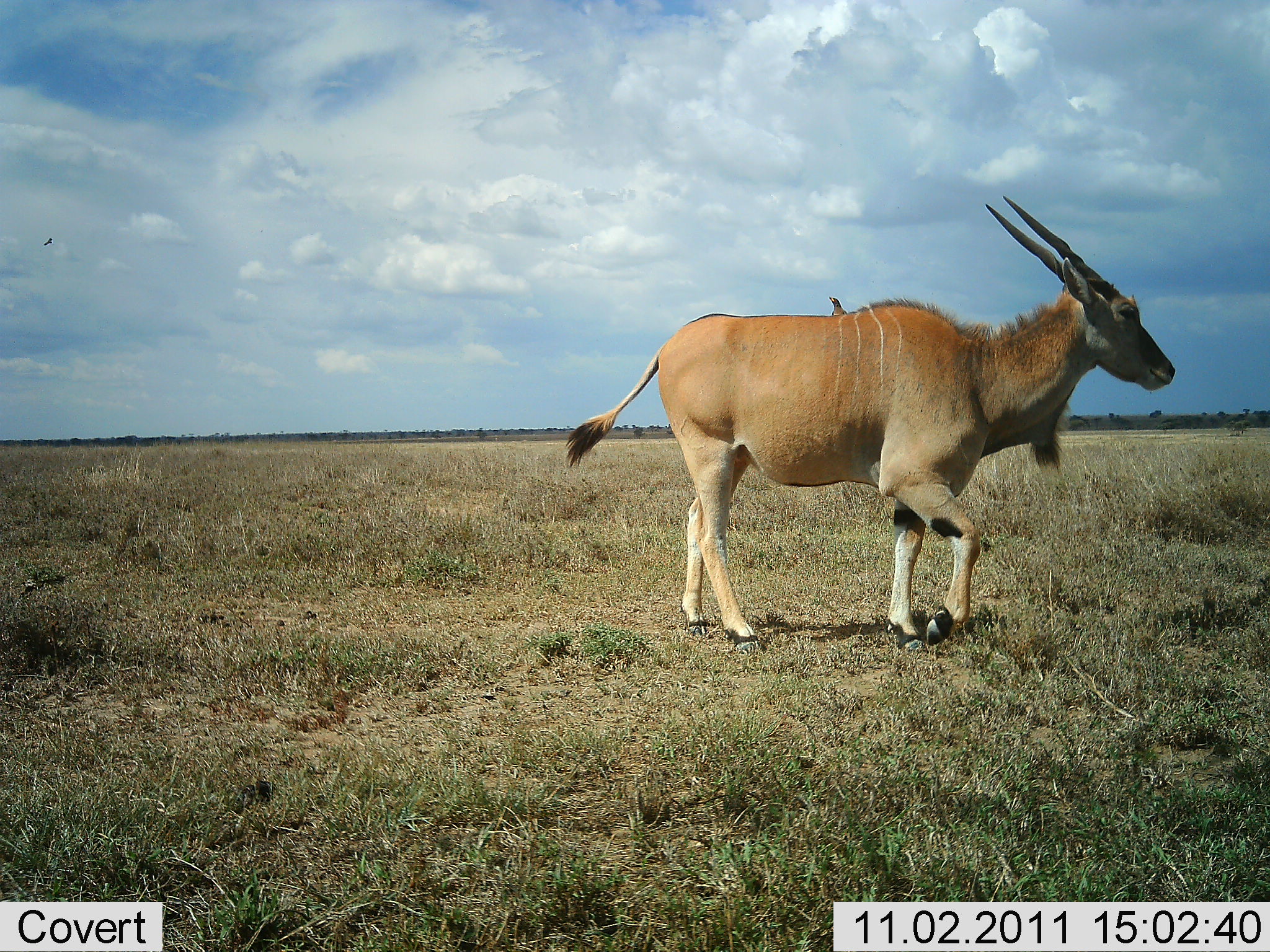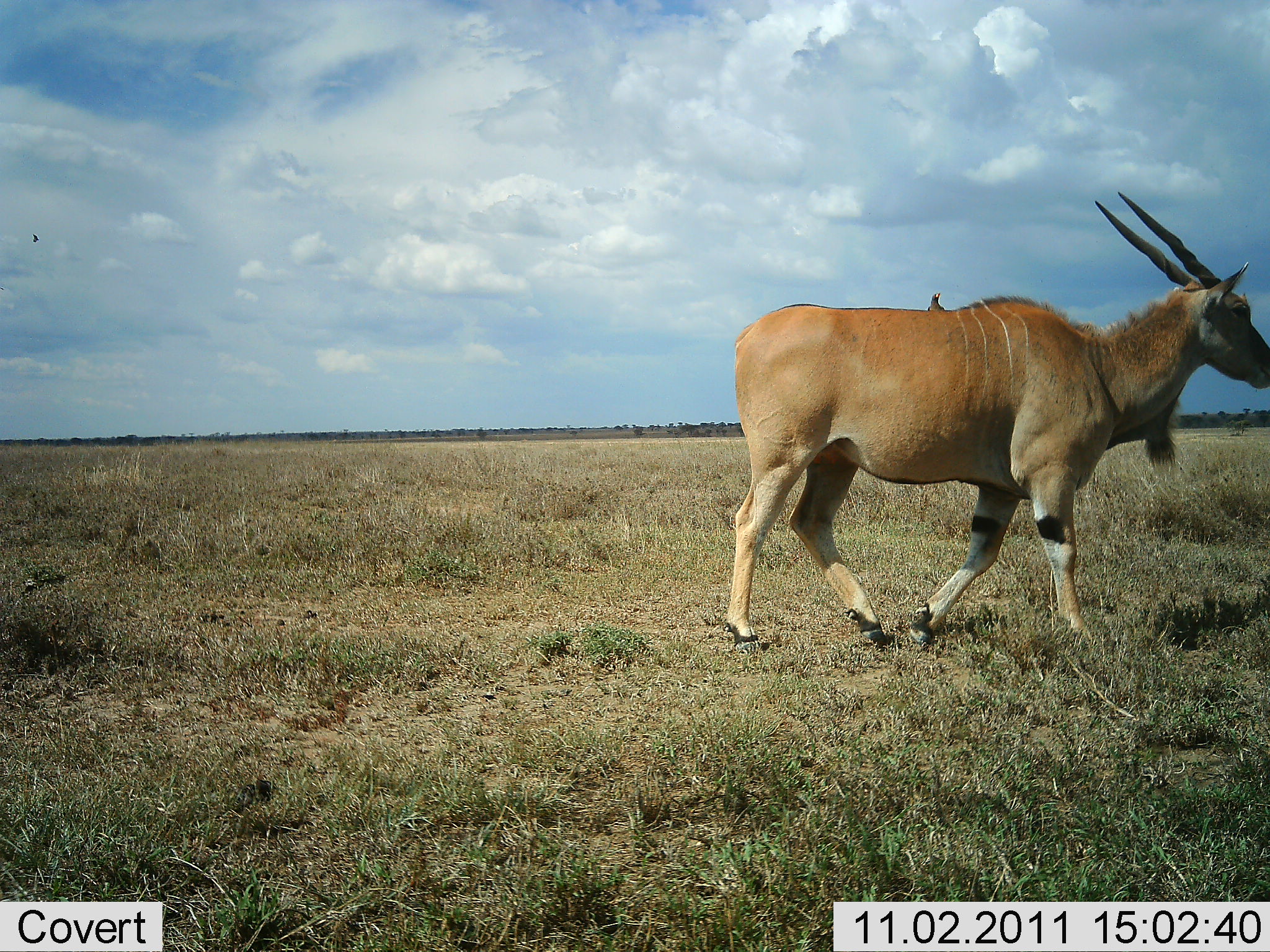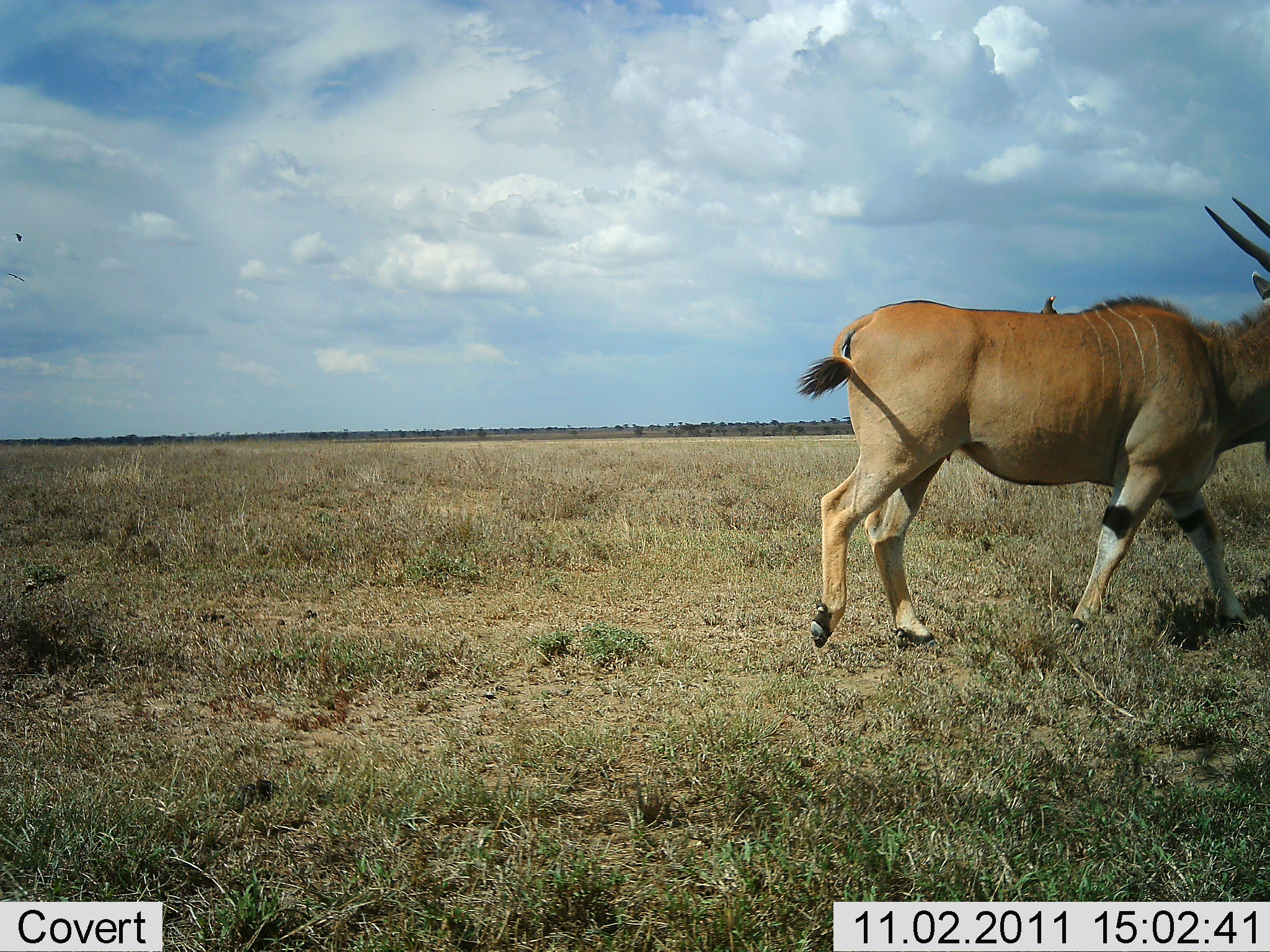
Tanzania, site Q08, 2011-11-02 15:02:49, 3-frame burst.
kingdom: Animalia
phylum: Chordata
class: Mammalia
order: Artiodactyla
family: Bovidae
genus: Tragelaphus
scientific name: Tragelaphus oryx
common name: eland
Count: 1.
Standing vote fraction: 18%.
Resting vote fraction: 0%.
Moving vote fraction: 88%.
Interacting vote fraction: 0%.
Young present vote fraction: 0%.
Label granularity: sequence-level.